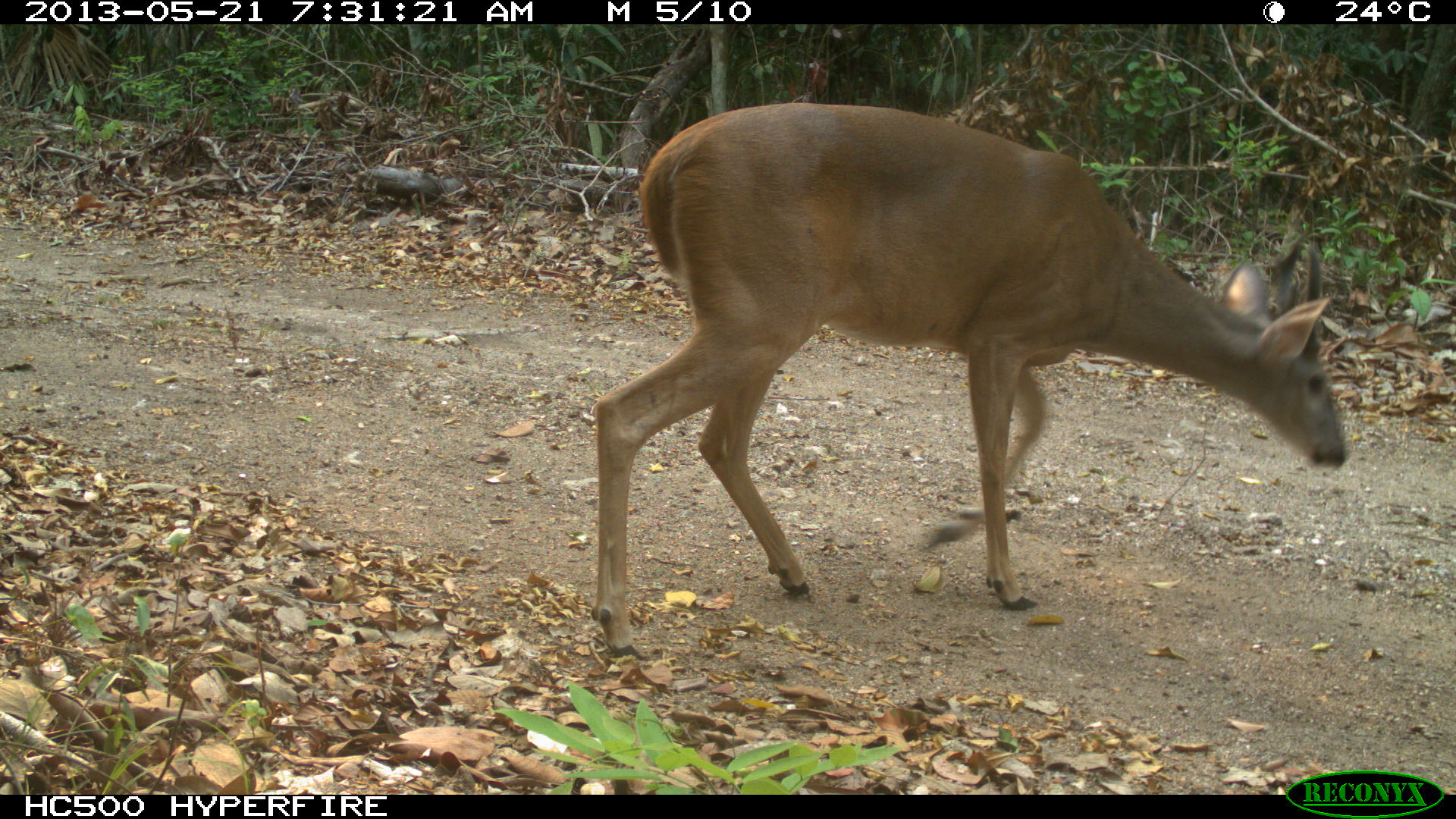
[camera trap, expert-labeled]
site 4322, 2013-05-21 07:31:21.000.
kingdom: Animalia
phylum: Chordata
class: Mammalia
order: Artiodactyla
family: Cervidae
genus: Odocoileus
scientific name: Odocoileus virginianus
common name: white-tailed deer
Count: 1.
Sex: male.